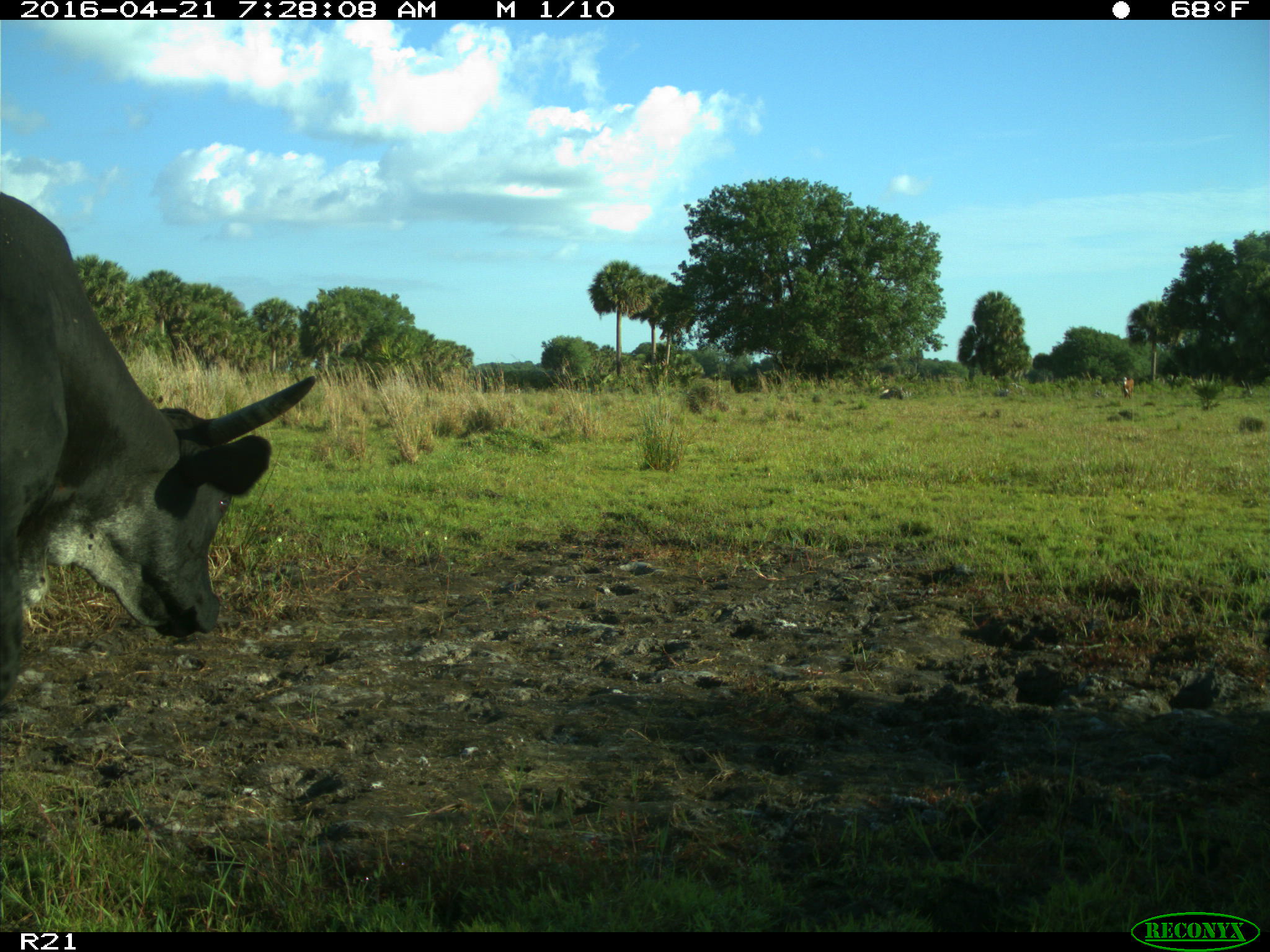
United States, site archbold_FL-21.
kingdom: Animalia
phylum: Chordata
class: Mammalia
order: Artiodactyla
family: Bovidae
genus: Bos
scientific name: Bos taurus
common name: domestic cow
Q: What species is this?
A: Bos taurus (domestic cow).